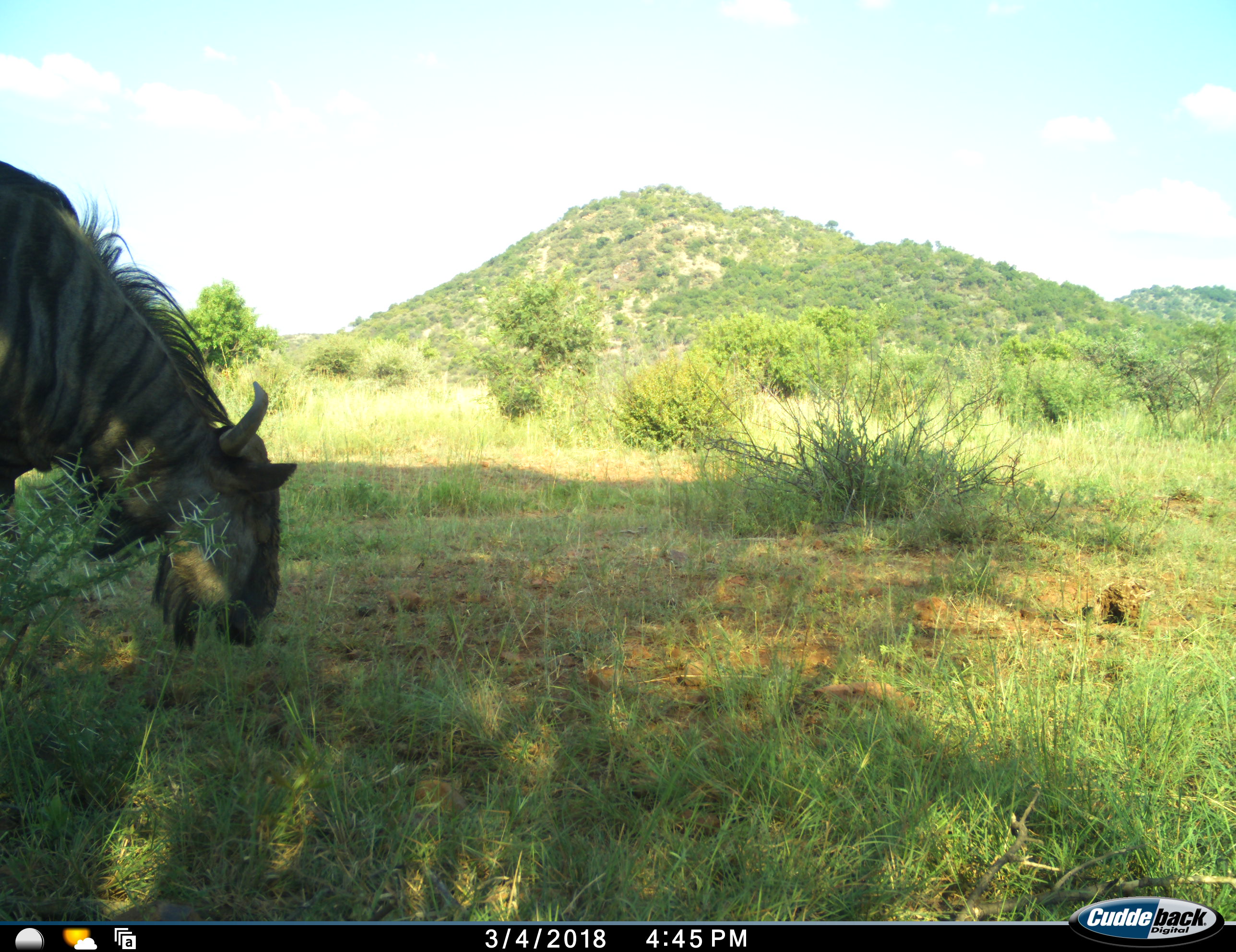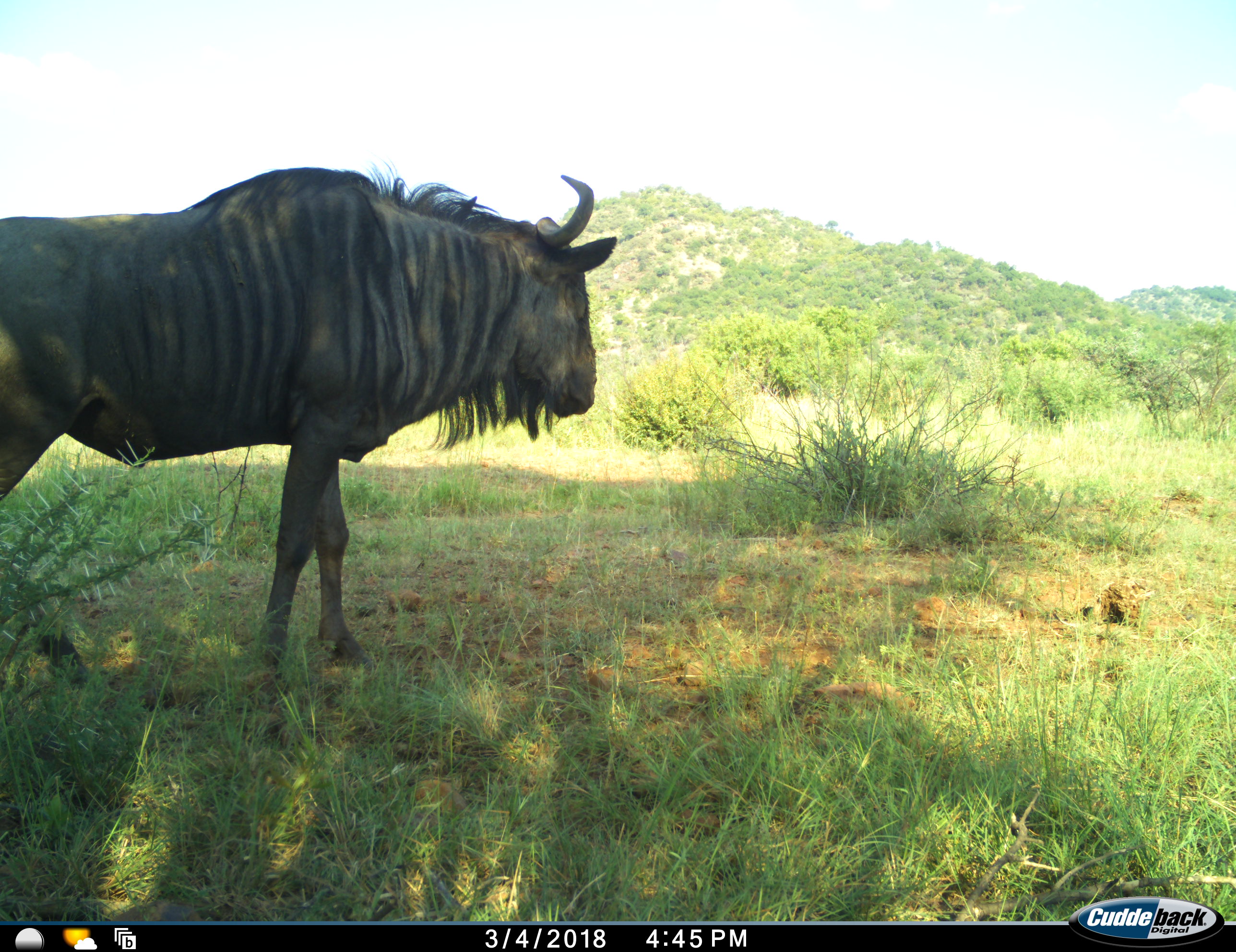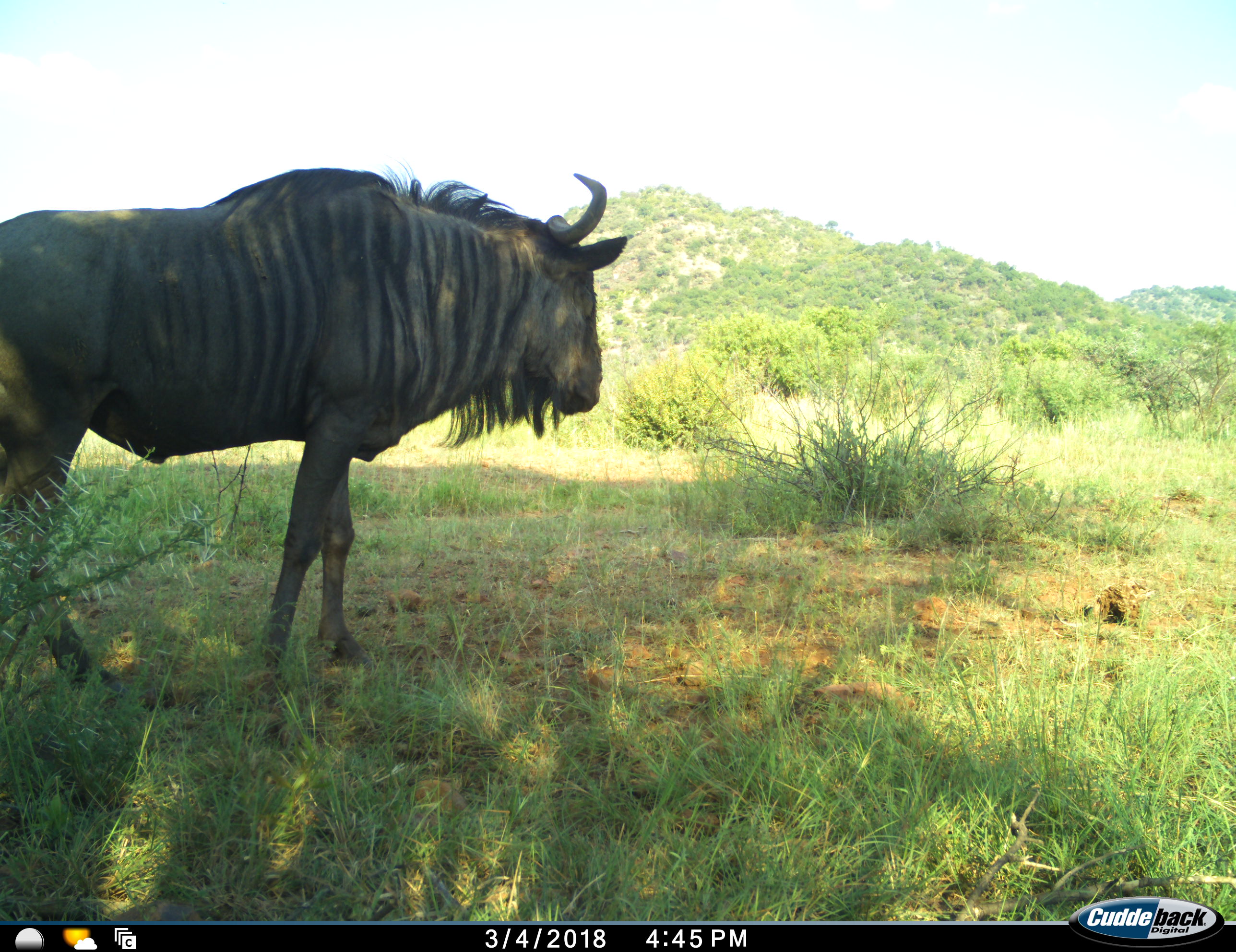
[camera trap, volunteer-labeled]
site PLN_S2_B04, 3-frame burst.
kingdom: Animalia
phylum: Chordata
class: Mammalia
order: Artiodactyla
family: Bovidae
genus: Connochaetes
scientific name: Connochaetes taurinus taurinus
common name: blue wildebeest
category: wildebeestblue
Wildebeestblue (blue wildebeest) (Connochaetes taurinus taurinus), count 1. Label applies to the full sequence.